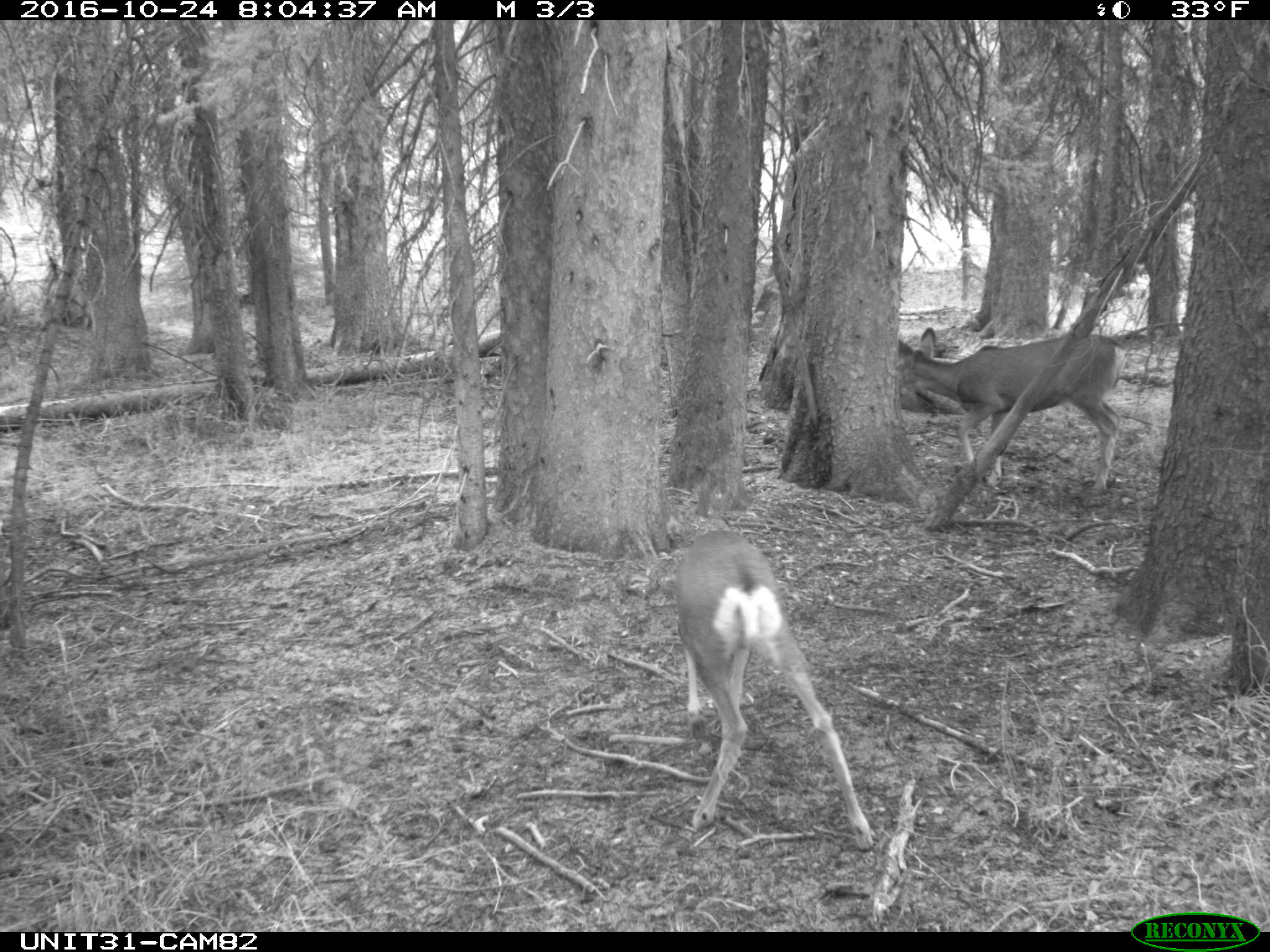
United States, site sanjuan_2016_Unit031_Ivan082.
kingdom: Animalia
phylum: Chordata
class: Mammalia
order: Artiodactyla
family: Cervidae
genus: Odocoileus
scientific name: Odocoileus hemionus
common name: mule deer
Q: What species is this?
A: Odocoileus hemionus (mule deer).